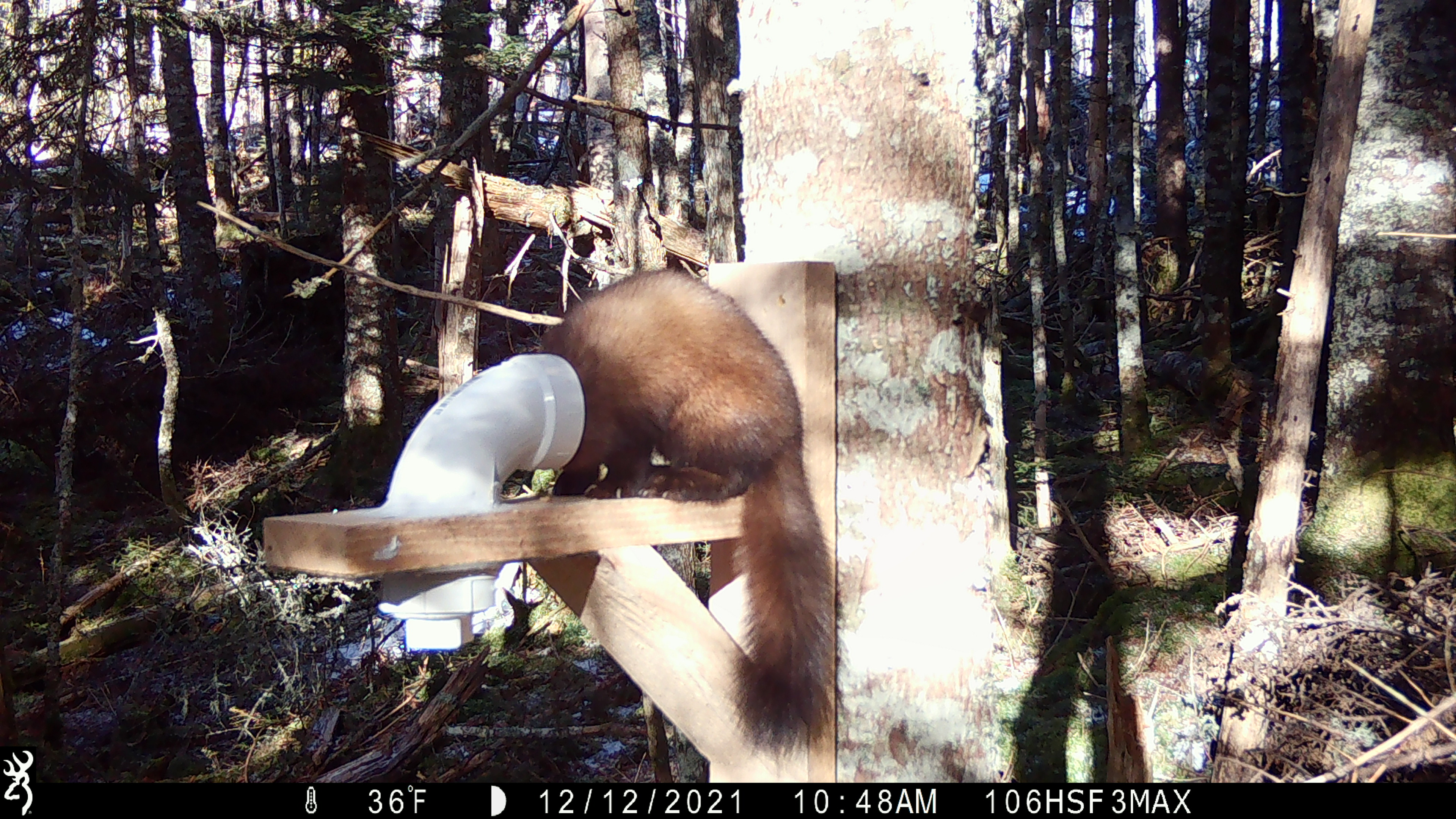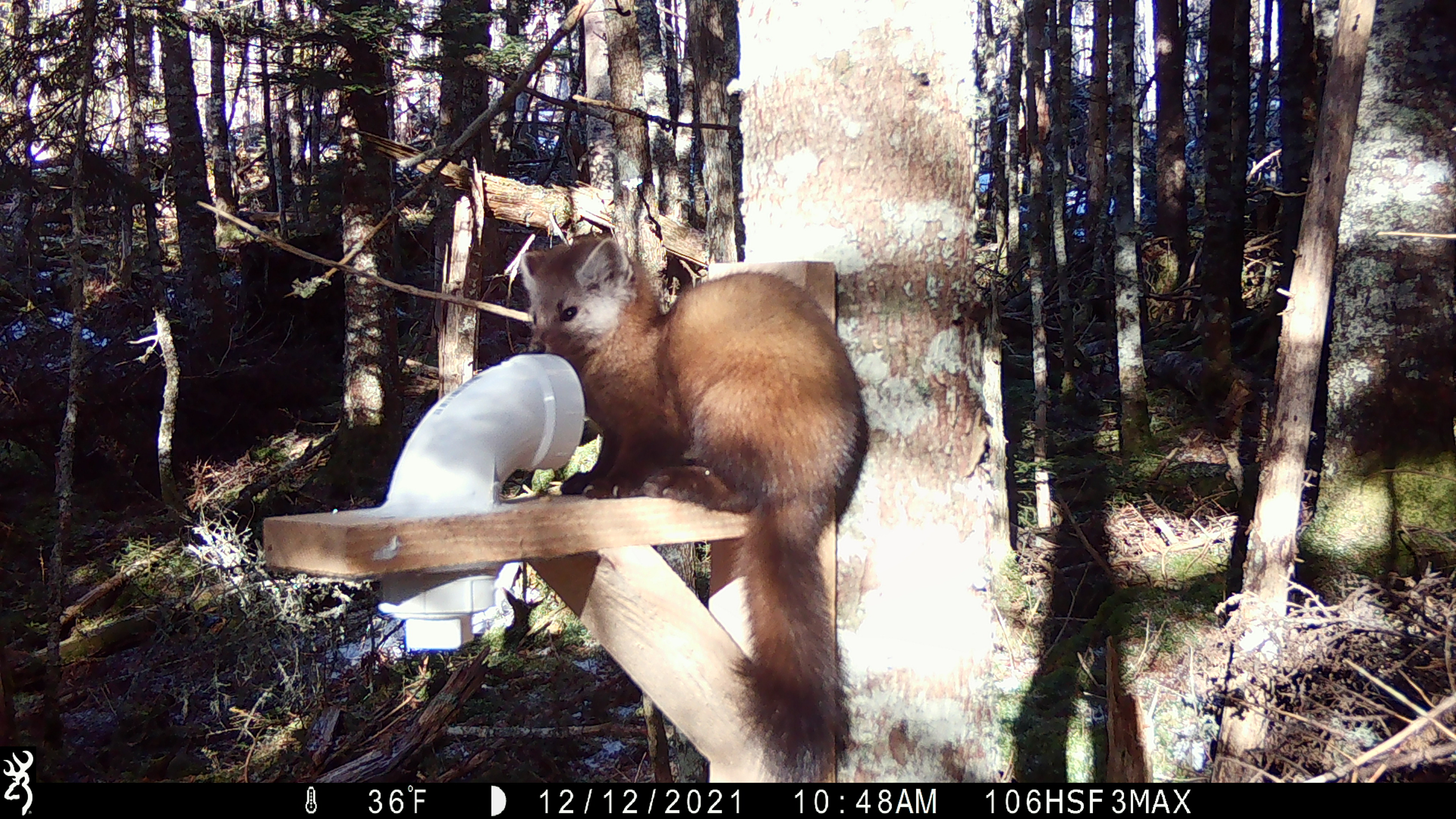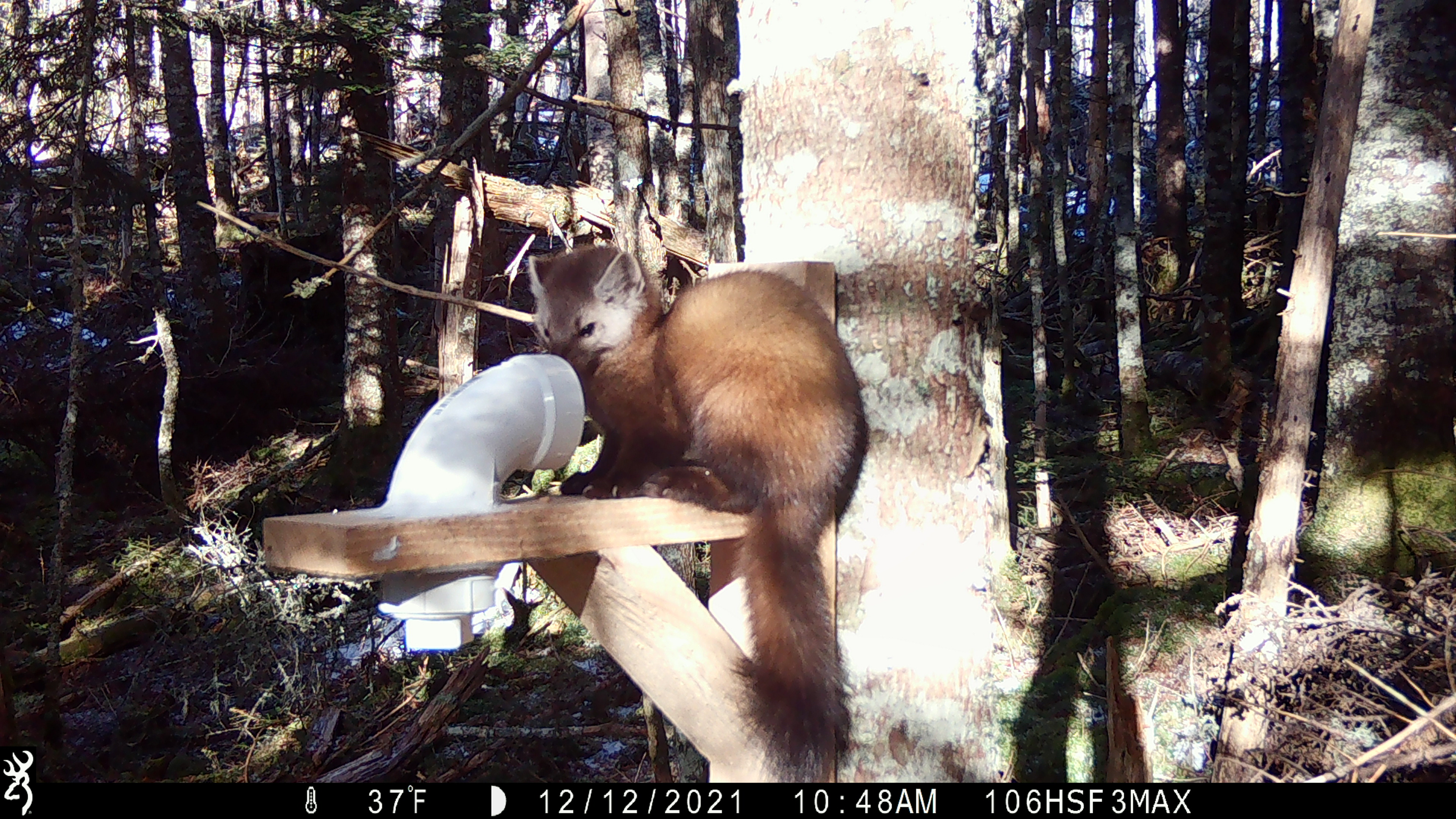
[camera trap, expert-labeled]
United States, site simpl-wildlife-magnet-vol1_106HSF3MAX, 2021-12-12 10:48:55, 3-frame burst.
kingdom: Animalia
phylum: Chordata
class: Mammalia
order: Carnivora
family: Mustelidae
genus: Martes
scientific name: Martes americana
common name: american marten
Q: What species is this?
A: American marten (Martes americana).